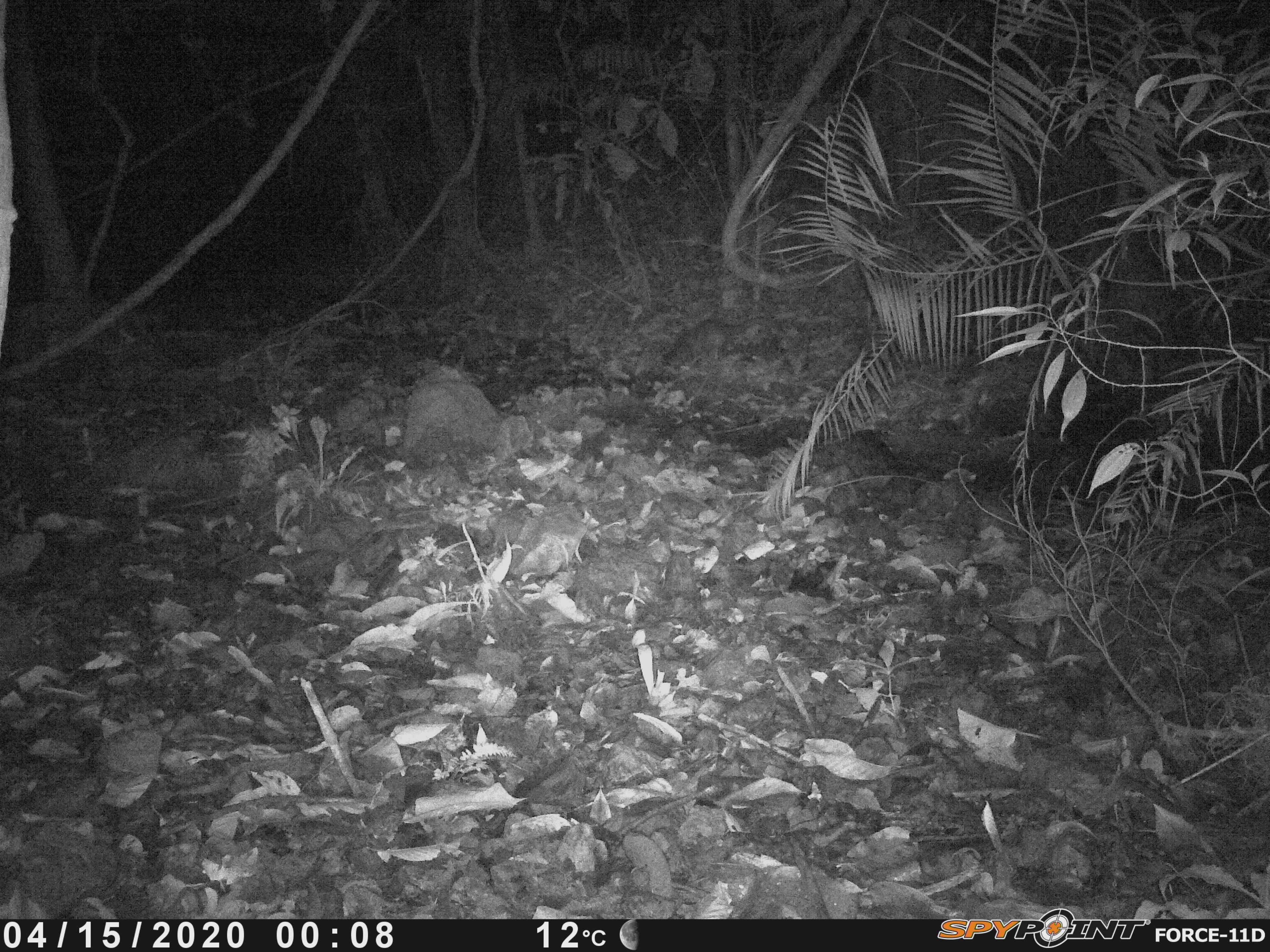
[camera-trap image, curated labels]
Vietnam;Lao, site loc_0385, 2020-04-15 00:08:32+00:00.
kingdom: Animalia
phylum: Chordata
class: Mammalia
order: Carnivora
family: Viverridae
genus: Paradoxurus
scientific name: Paradoxurus hermaphroditus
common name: common palm civet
Common palm civet (Paradoxurus hermaphroditus). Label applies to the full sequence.